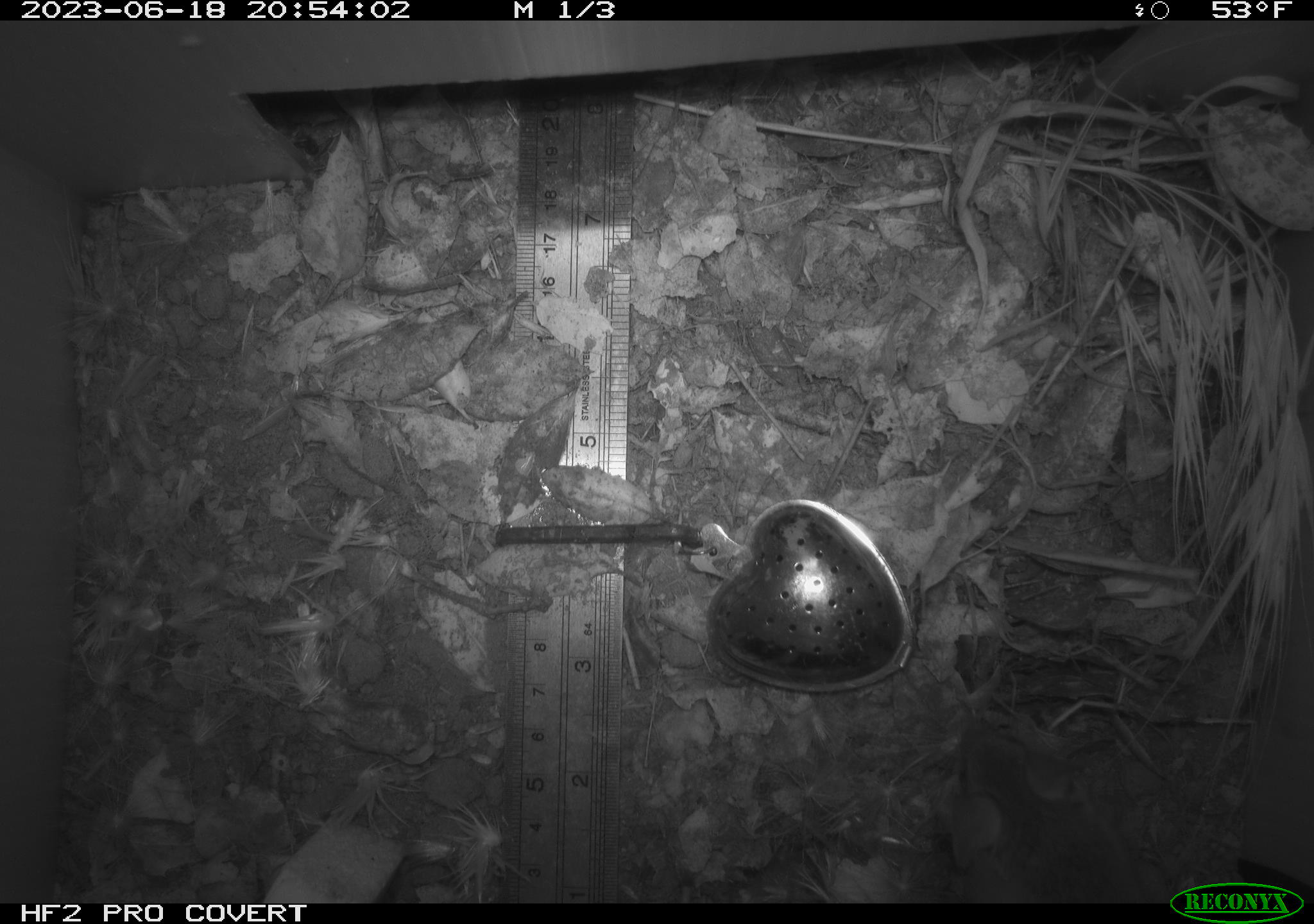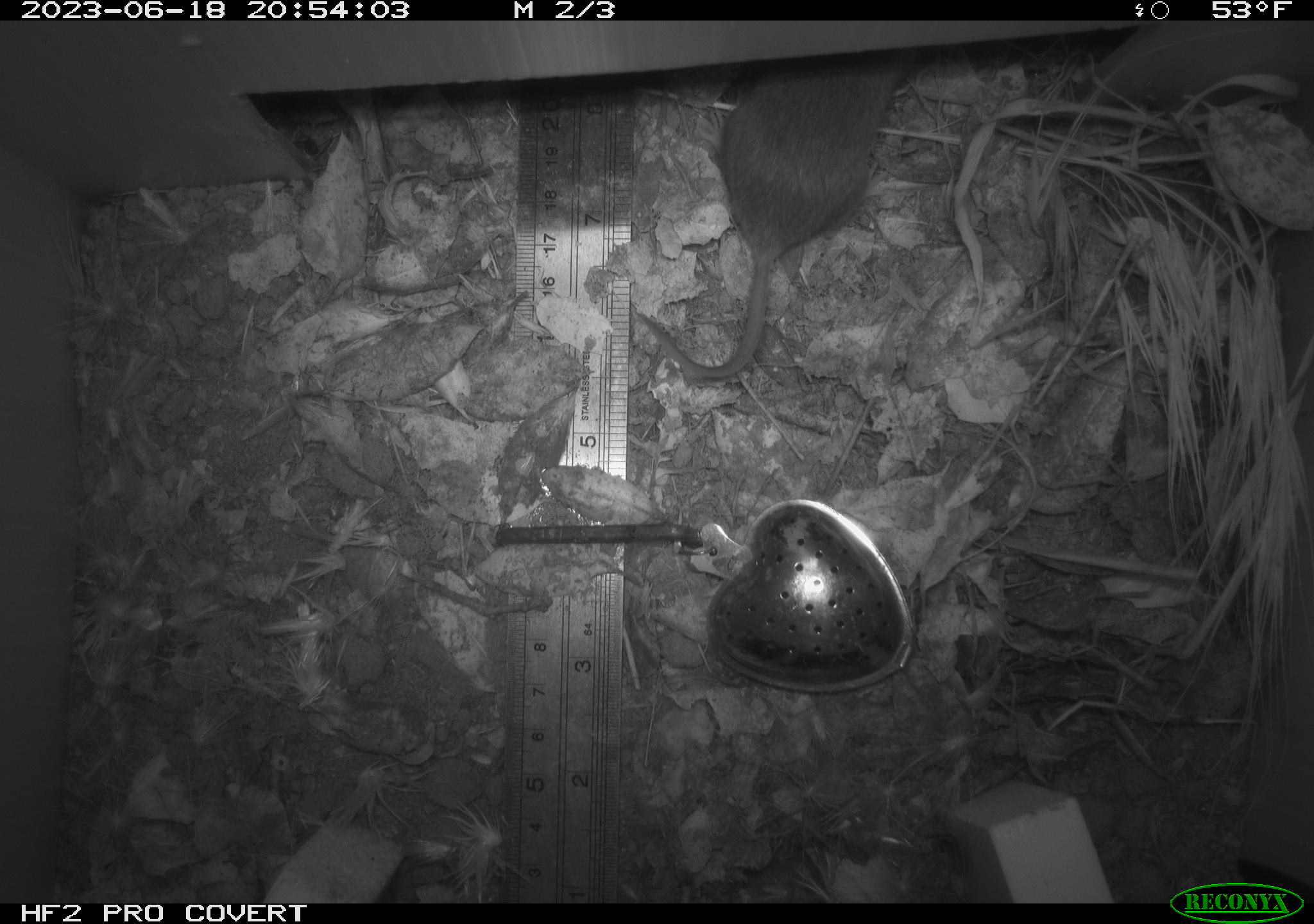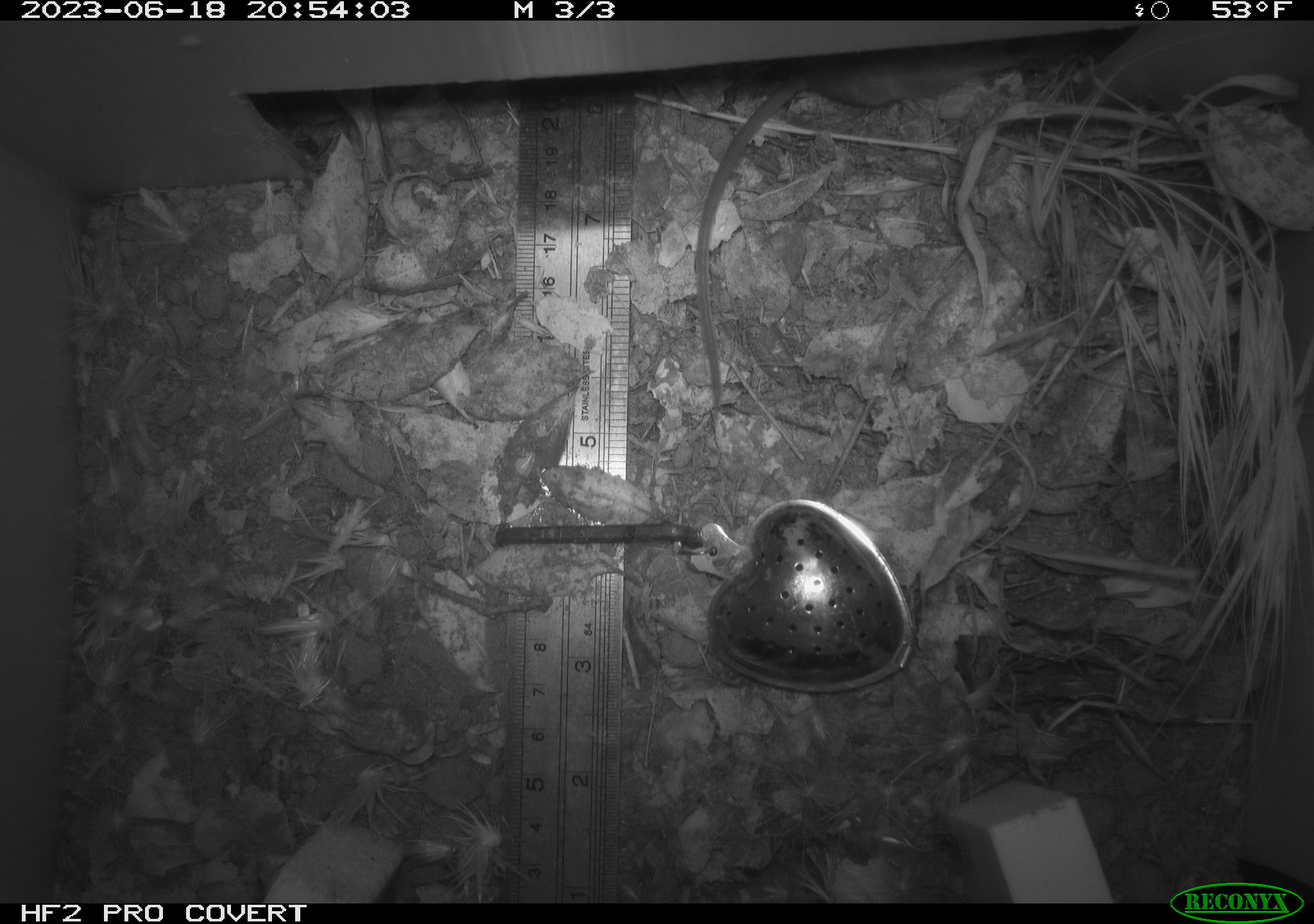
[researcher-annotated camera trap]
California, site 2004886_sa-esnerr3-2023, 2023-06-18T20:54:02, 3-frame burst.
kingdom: Animalia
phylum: Chordata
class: Mammalia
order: Rodentia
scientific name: Rodentia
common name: mouse species